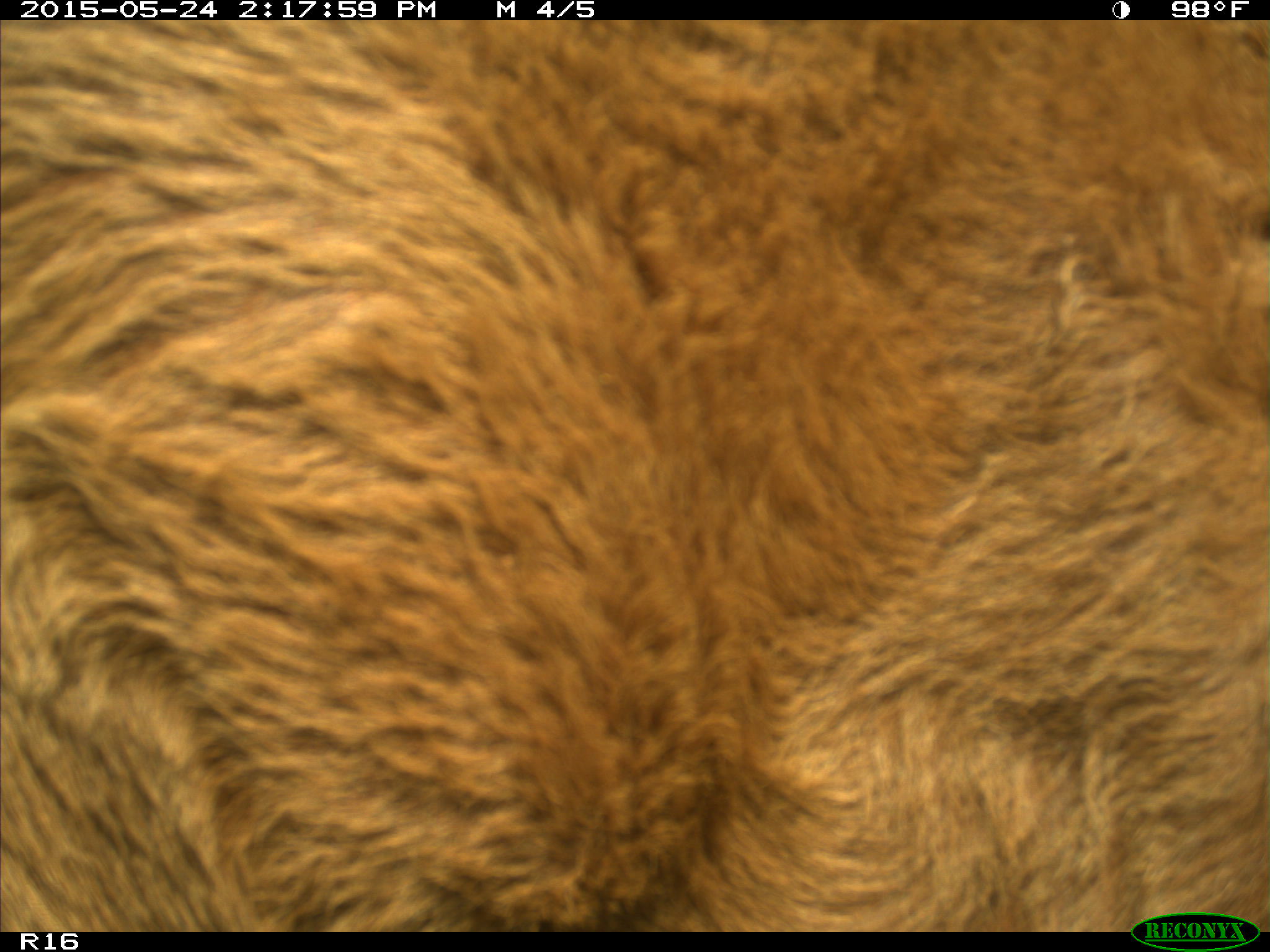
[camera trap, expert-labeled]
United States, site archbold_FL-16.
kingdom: Animalia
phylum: Chordata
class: Mammalia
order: Artiodactyla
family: Bovidae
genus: Bos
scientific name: Bos taurus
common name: domestic cow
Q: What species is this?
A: Bos taurus (domestic cow).